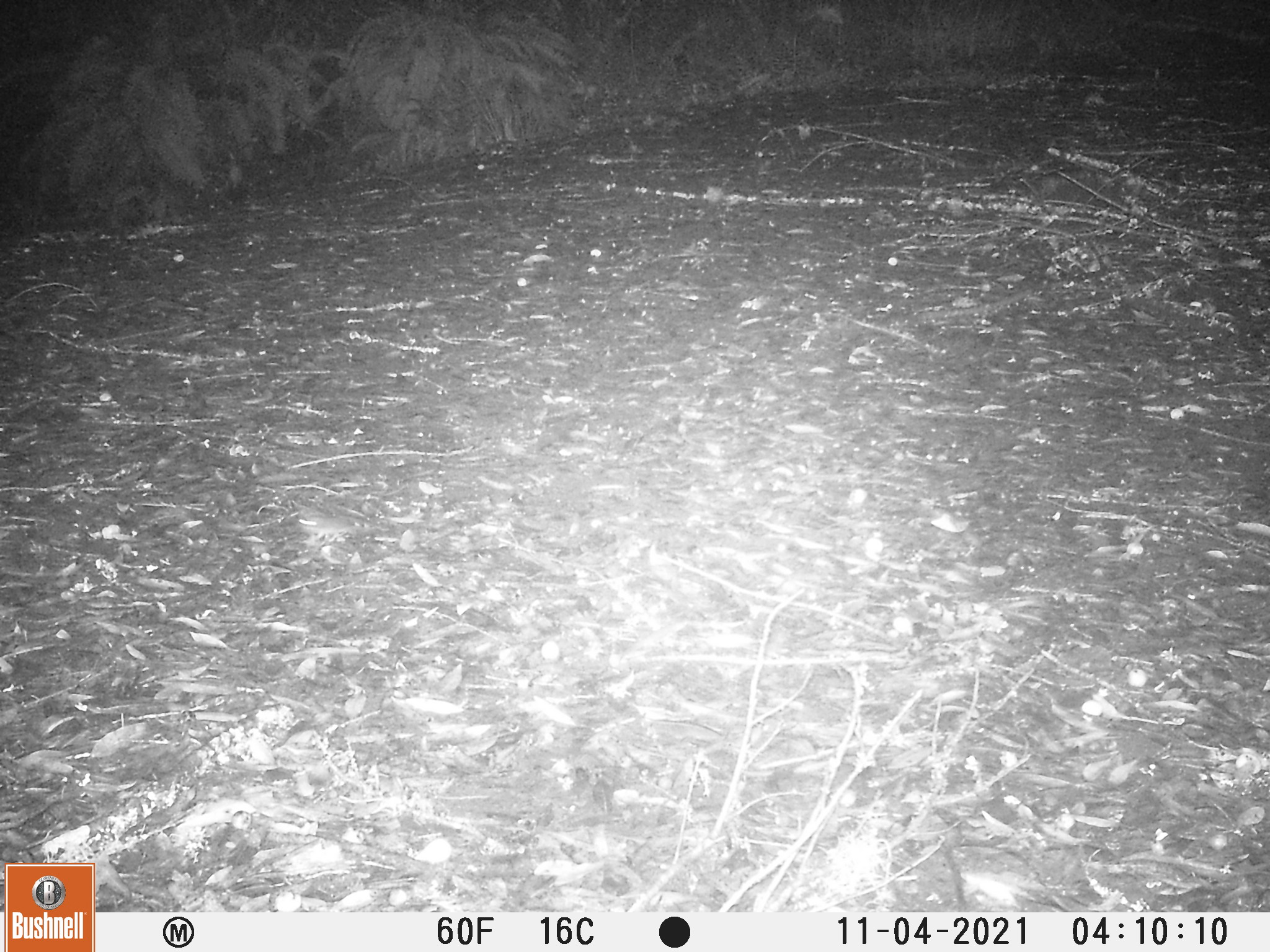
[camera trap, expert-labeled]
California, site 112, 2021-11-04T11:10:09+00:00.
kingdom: Animalia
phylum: Chordata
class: Mammalia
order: Rodentia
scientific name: Rodentia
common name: mouse or rat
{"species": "mouse or rat (Rodentia)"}